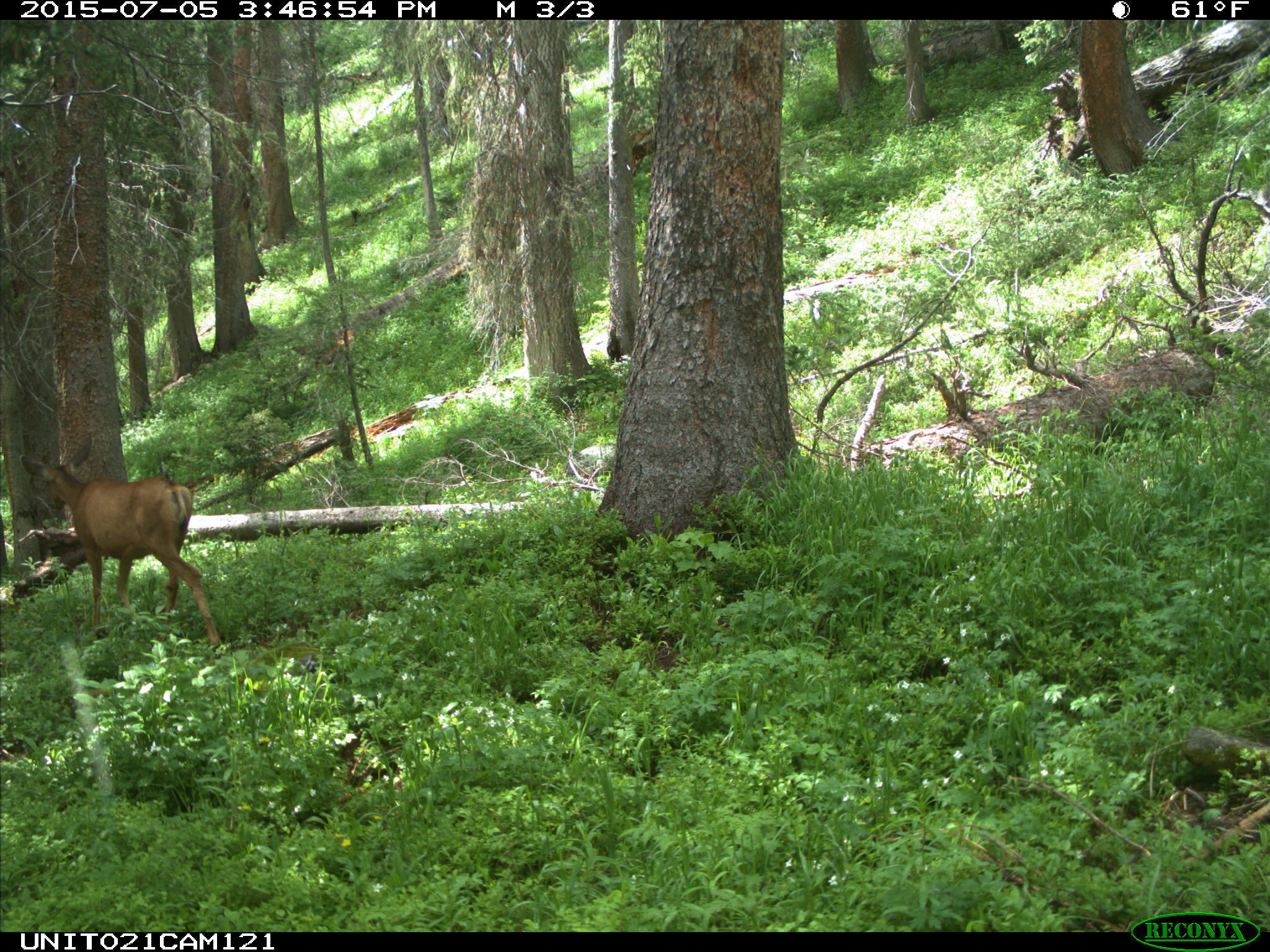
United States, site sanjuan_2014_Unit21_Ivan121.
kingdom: Animalia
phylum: Chordata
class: Mammalia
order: Artiodactyla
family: Cervidae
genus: Odocoileus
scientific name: Odocoileus hemionus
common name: mule deer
Odocoileus hemionus (mule deer).